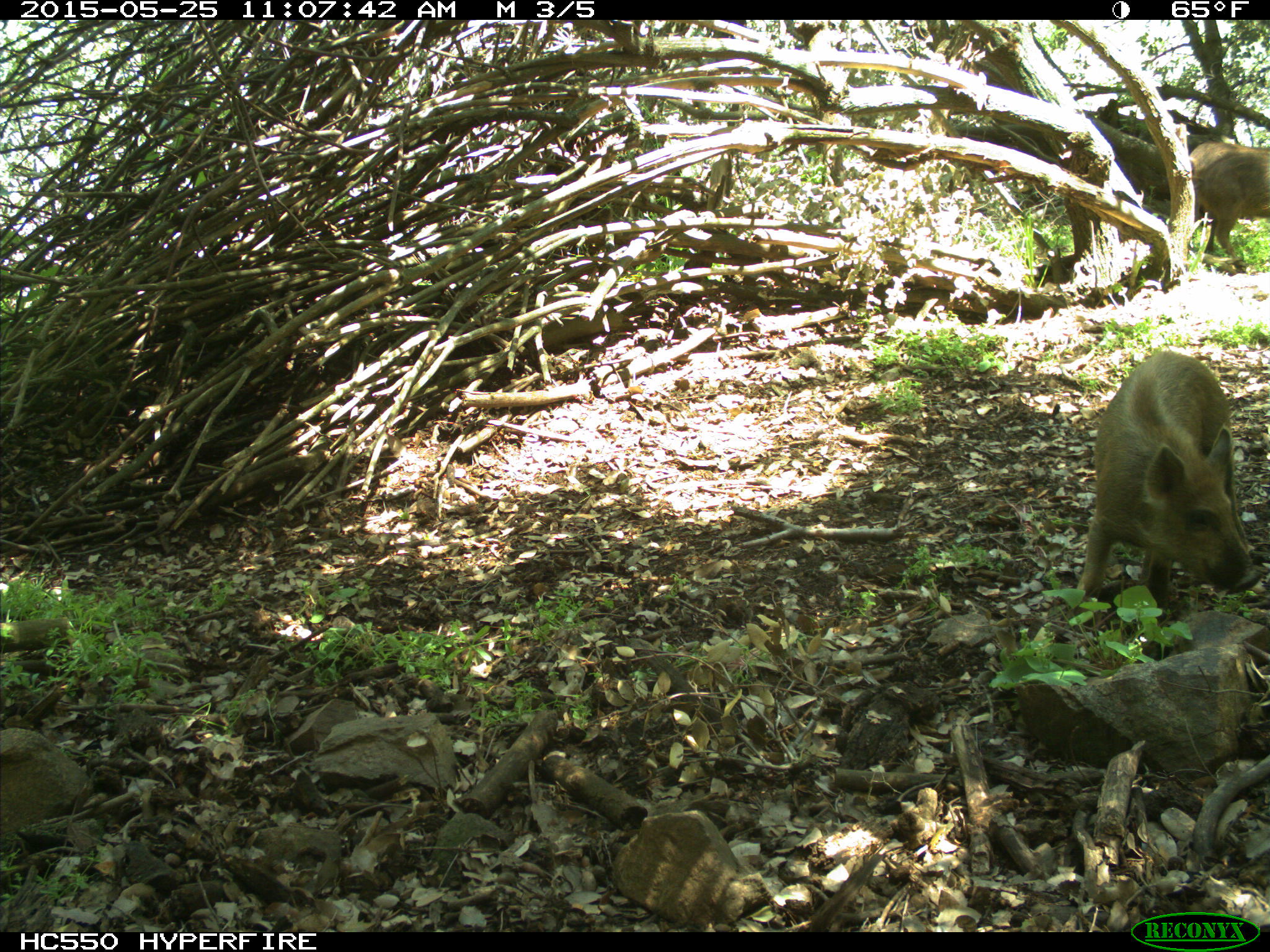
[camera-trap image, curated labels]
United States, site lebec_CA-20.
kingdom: Animalia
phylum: Chordata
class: Mammalia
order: Artiodactyla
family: Suidae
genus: Sus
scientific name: Sus scrofa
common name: wild boar